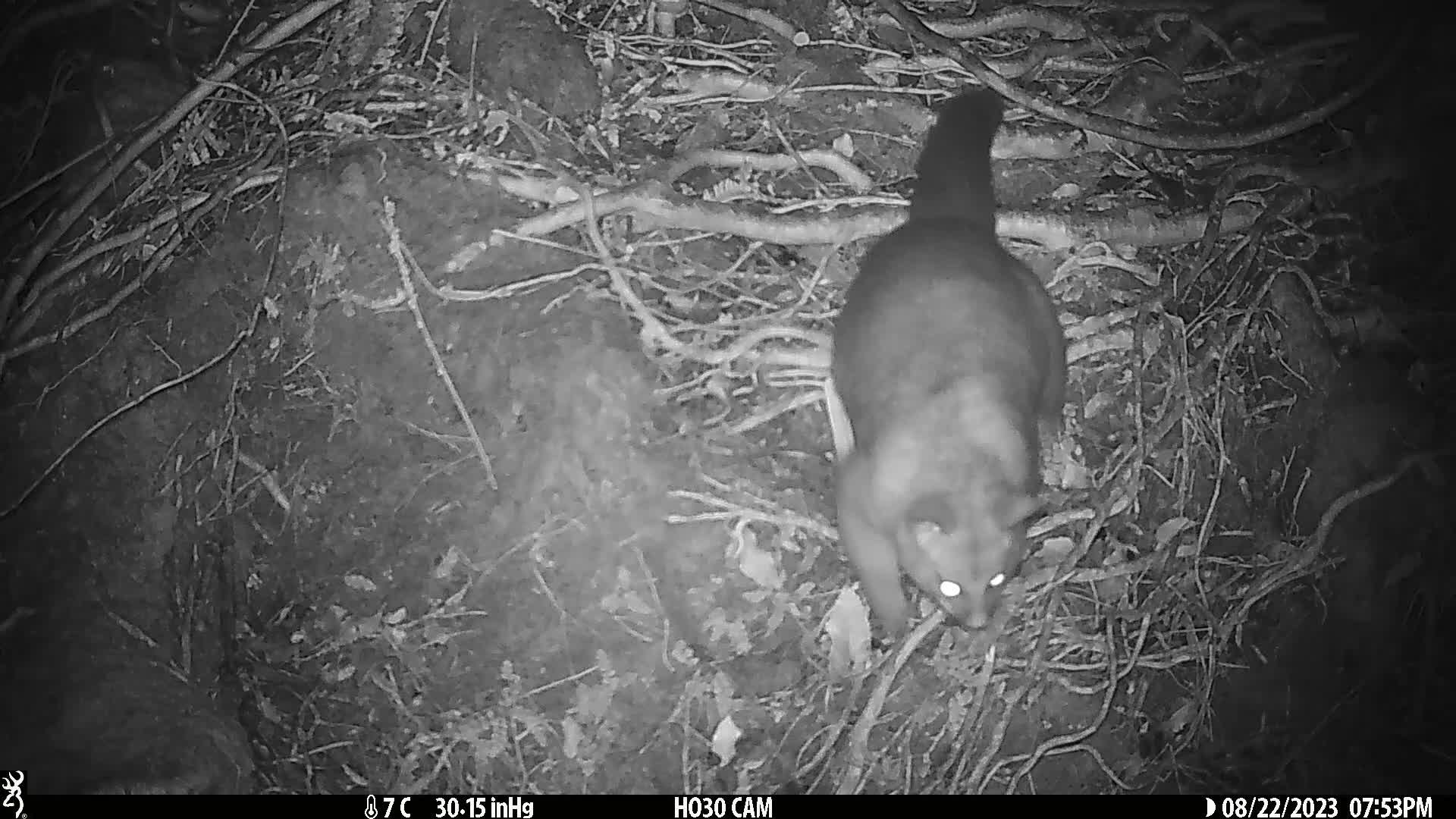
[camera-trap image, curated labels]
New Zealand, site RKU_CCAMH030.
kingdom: Animalia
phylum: Chordata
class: Mammalia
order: Diprotodontia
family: Phalangeridae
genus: Trichosurus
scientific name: Trichosurus vulpecula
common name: common brushtail possum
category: possum